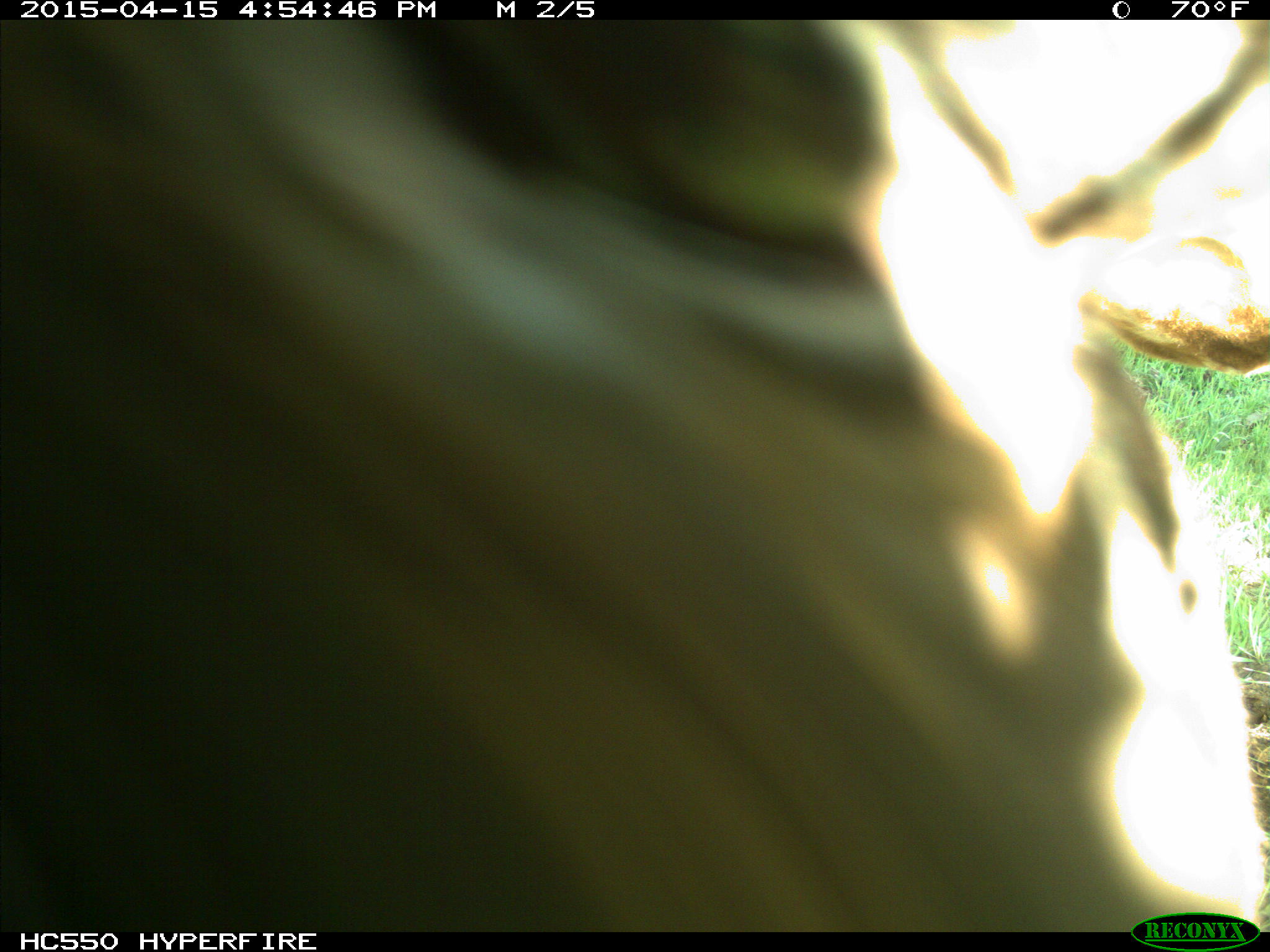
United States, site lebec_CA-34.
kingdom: Animalia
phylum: Chordata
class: Mammalia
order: Artiodactyla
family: Bovidae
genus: Bos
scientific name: Bos taurus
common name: domestic cow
Bos taurus (domestic cow).